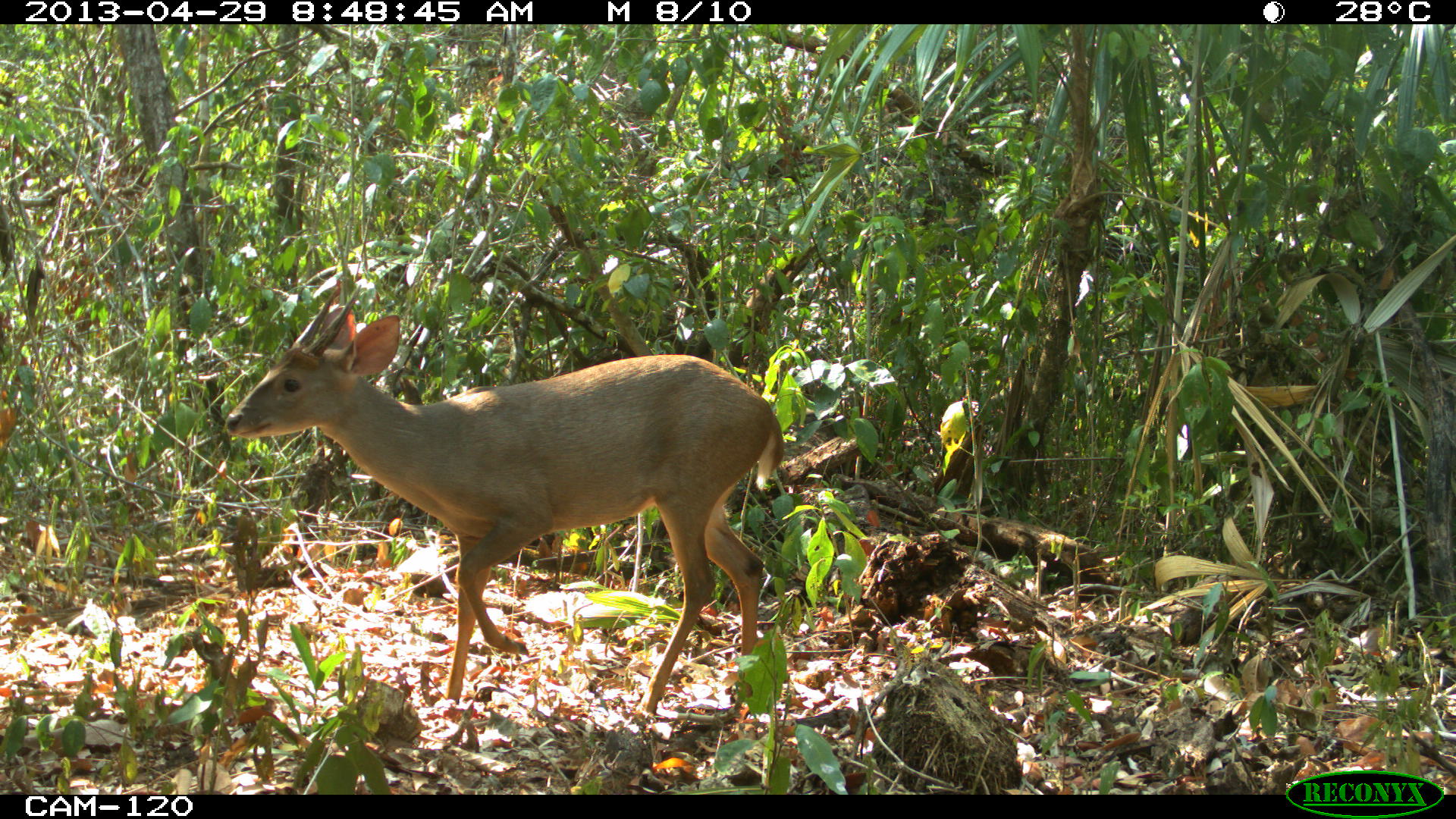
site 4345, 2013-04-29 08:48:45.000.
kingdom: Animalia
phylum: Chordata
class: Mammalia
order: Artiodactyla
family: Cervidae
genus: Odocoileus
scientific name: Odocoileus pandora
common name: yucatán brown brocket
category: mazama pandora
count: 1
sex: male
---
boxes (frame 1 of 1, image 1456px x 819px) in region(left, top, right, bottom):
mazama pandora: region(223, 279, 785, 714)